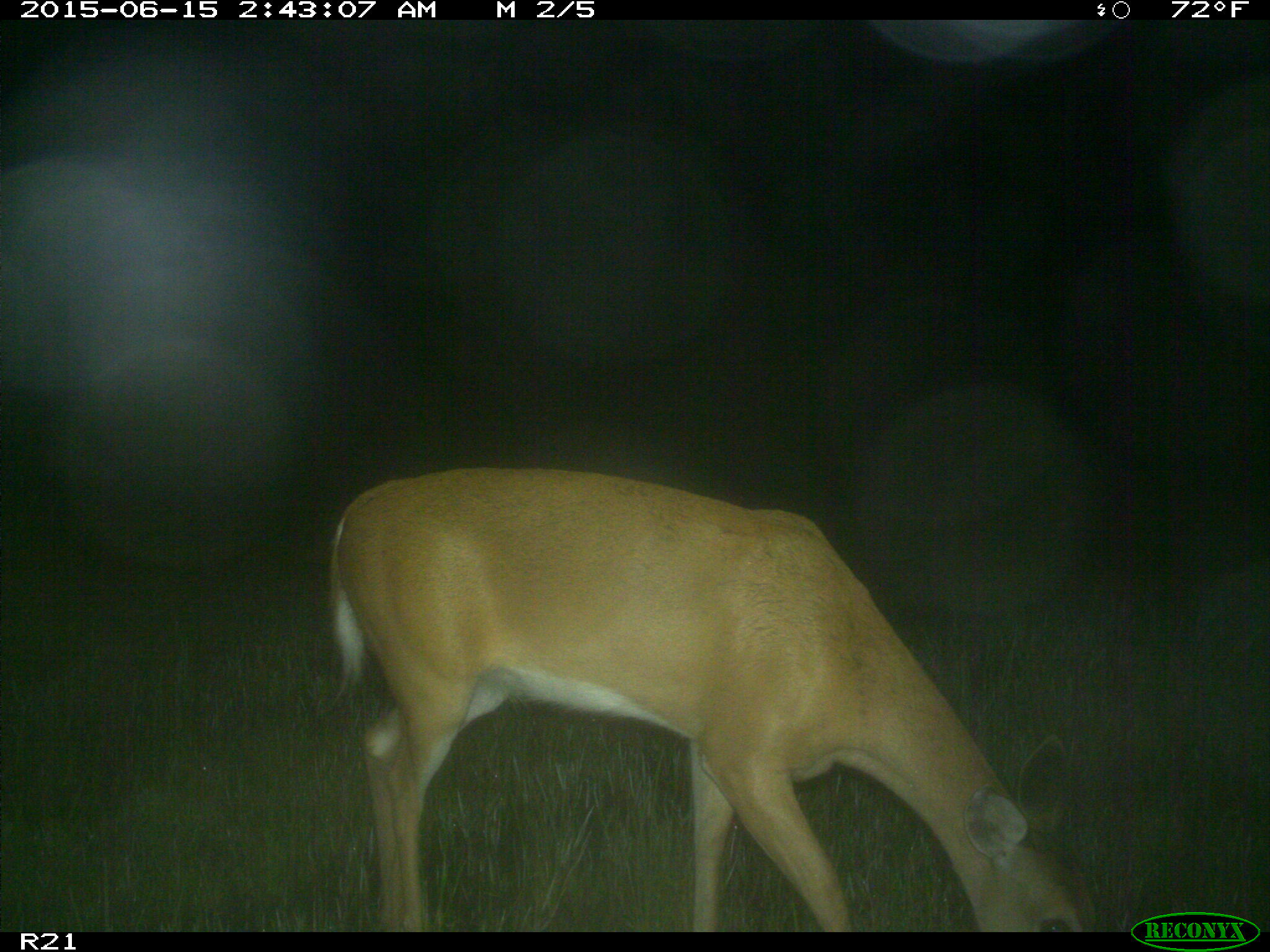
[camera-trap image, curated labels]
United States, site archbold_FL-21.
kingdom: Animalia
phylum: Chordata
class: Mammalia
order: Artiodactyla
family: Cervidae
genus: Odocoileus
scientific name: Odocoileus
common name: deer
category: unidentified deer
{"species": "unidentified deer (deer) (Odocoileus)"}